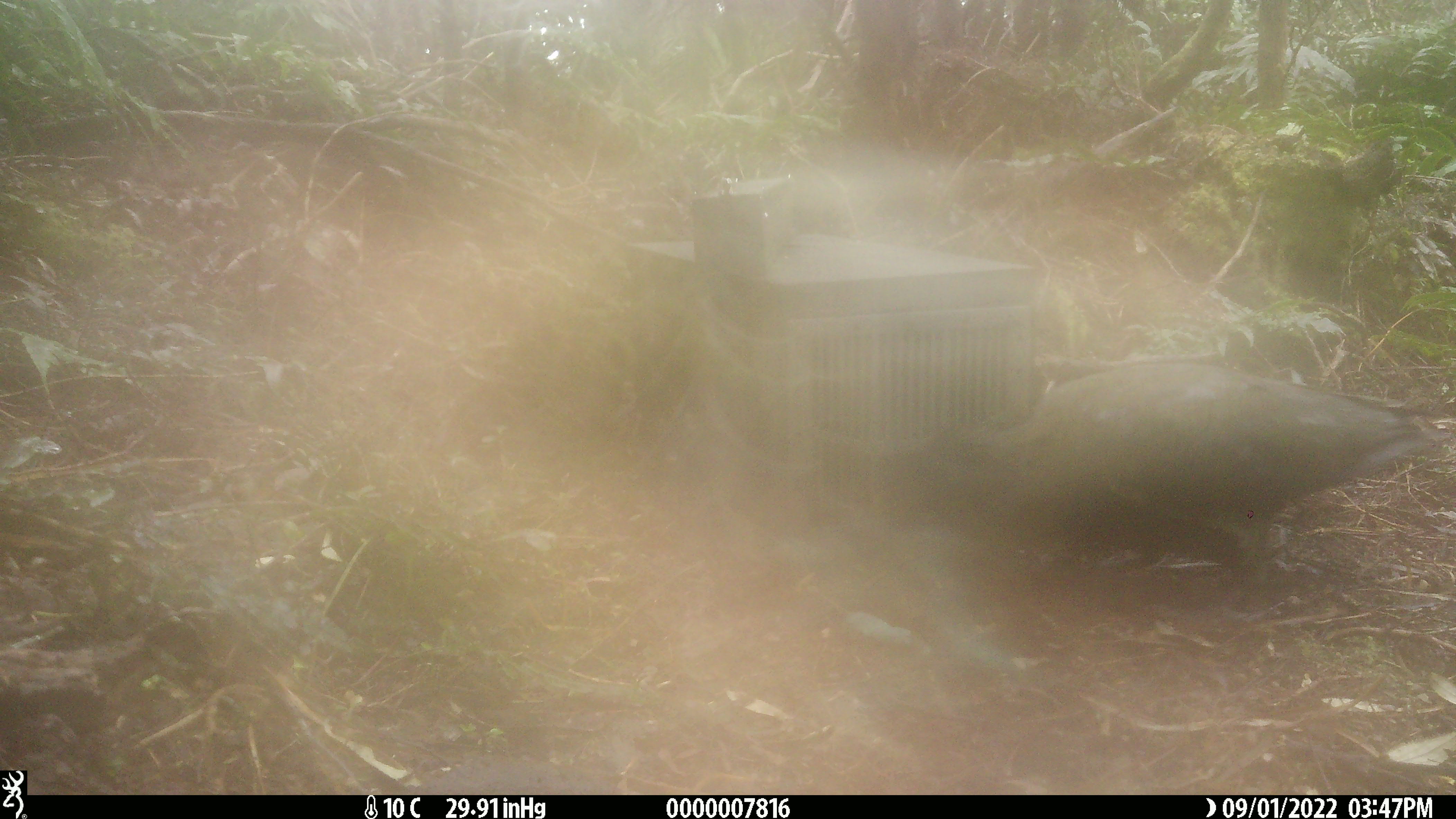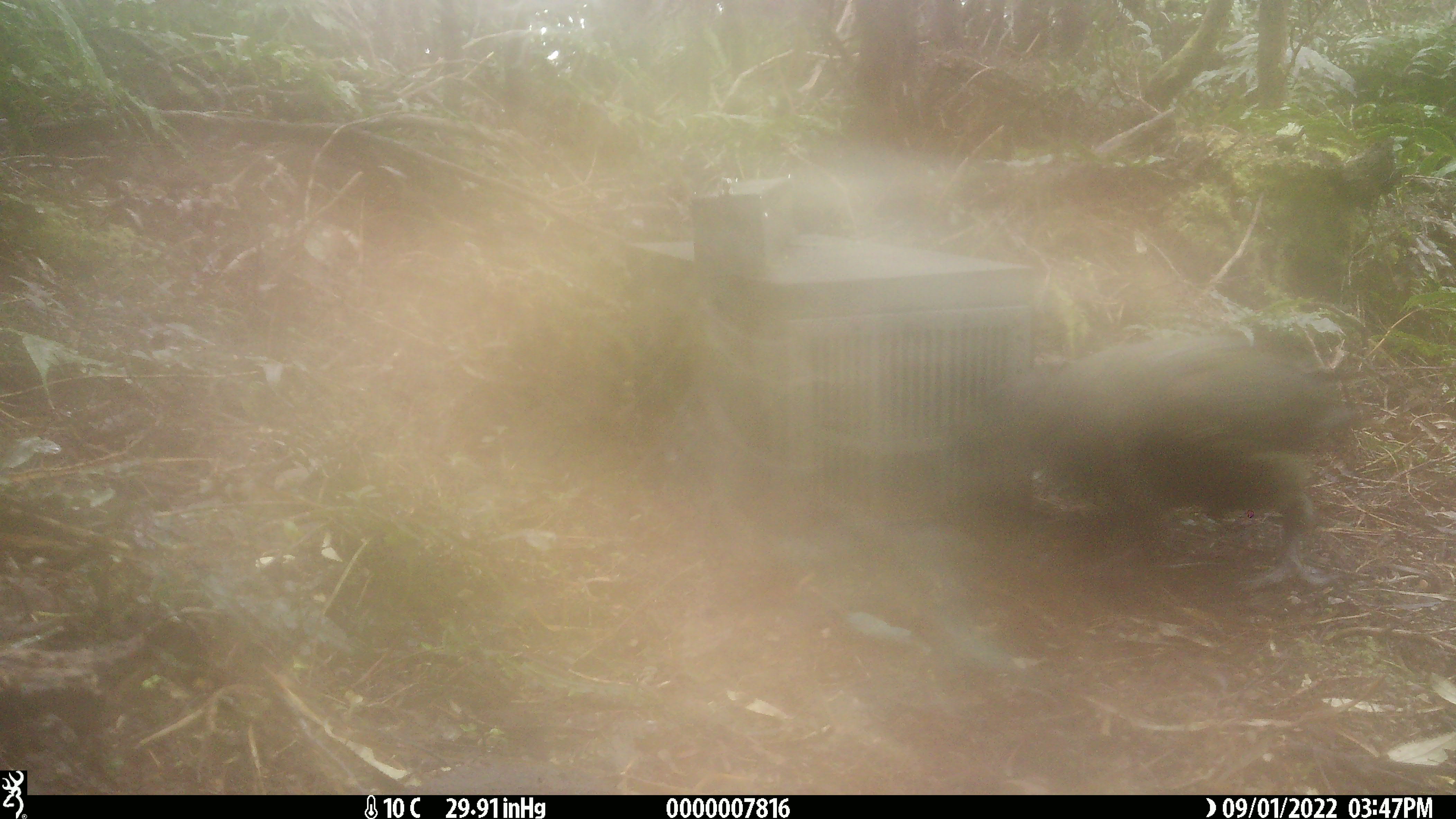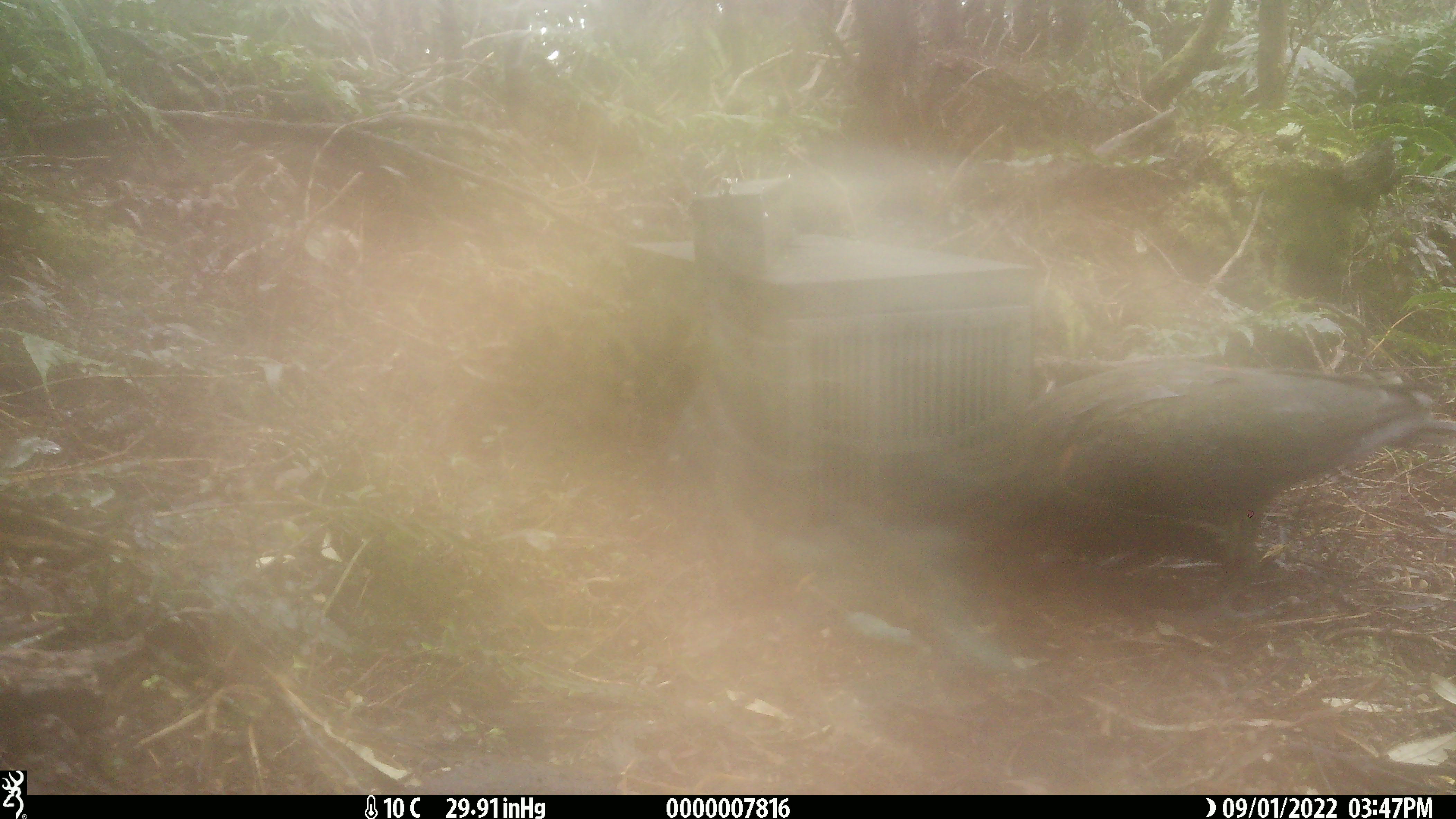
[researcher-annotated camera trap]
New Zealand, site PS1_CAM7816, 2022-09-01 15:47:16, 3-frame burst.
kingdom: Animalia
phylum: Chordata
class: Aves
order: Psittaciformes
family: Strigopidae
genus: Nestor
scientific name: Nestor notabilis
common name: kea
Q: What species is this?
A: Kea (Nestor notabilis).